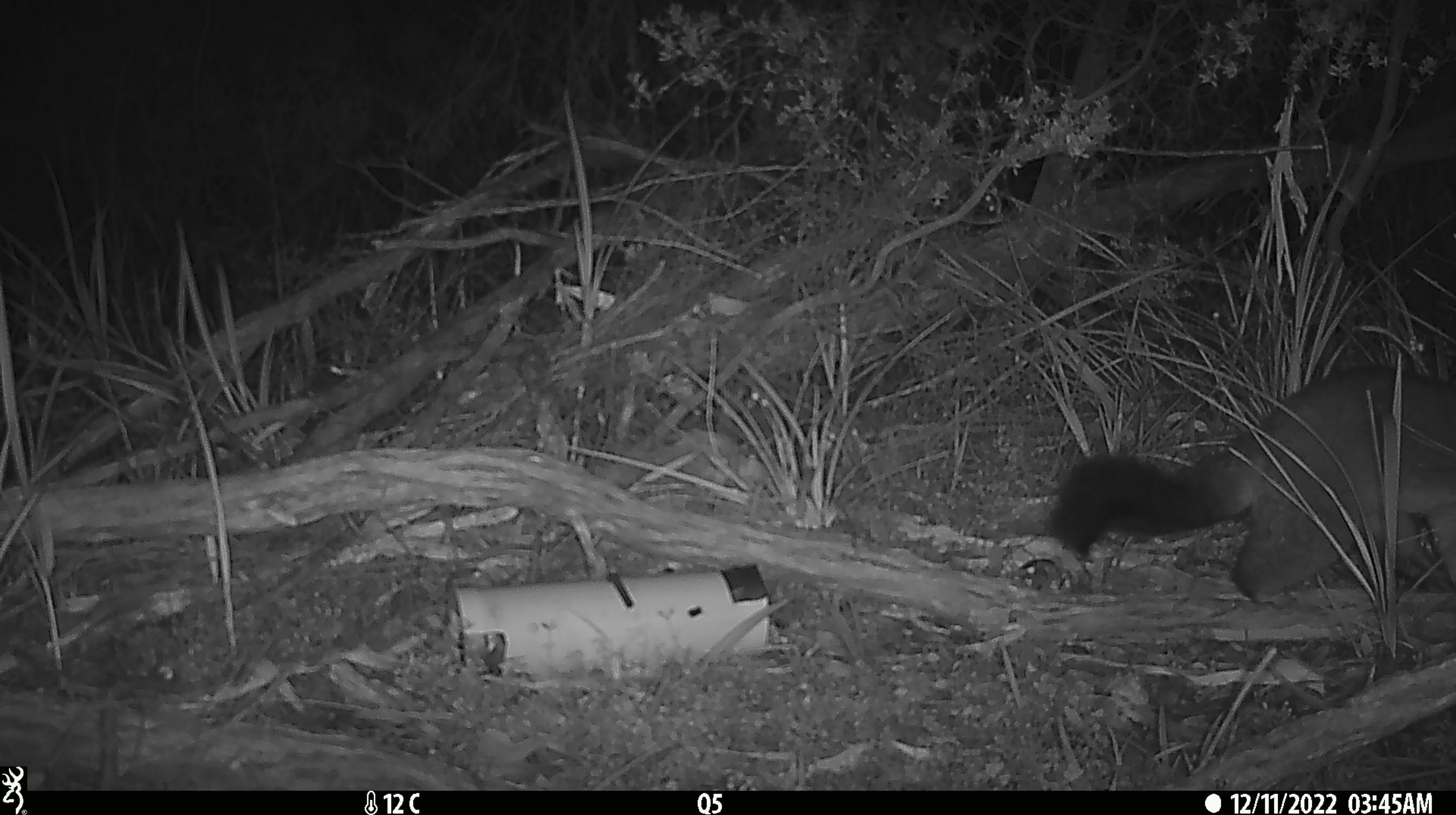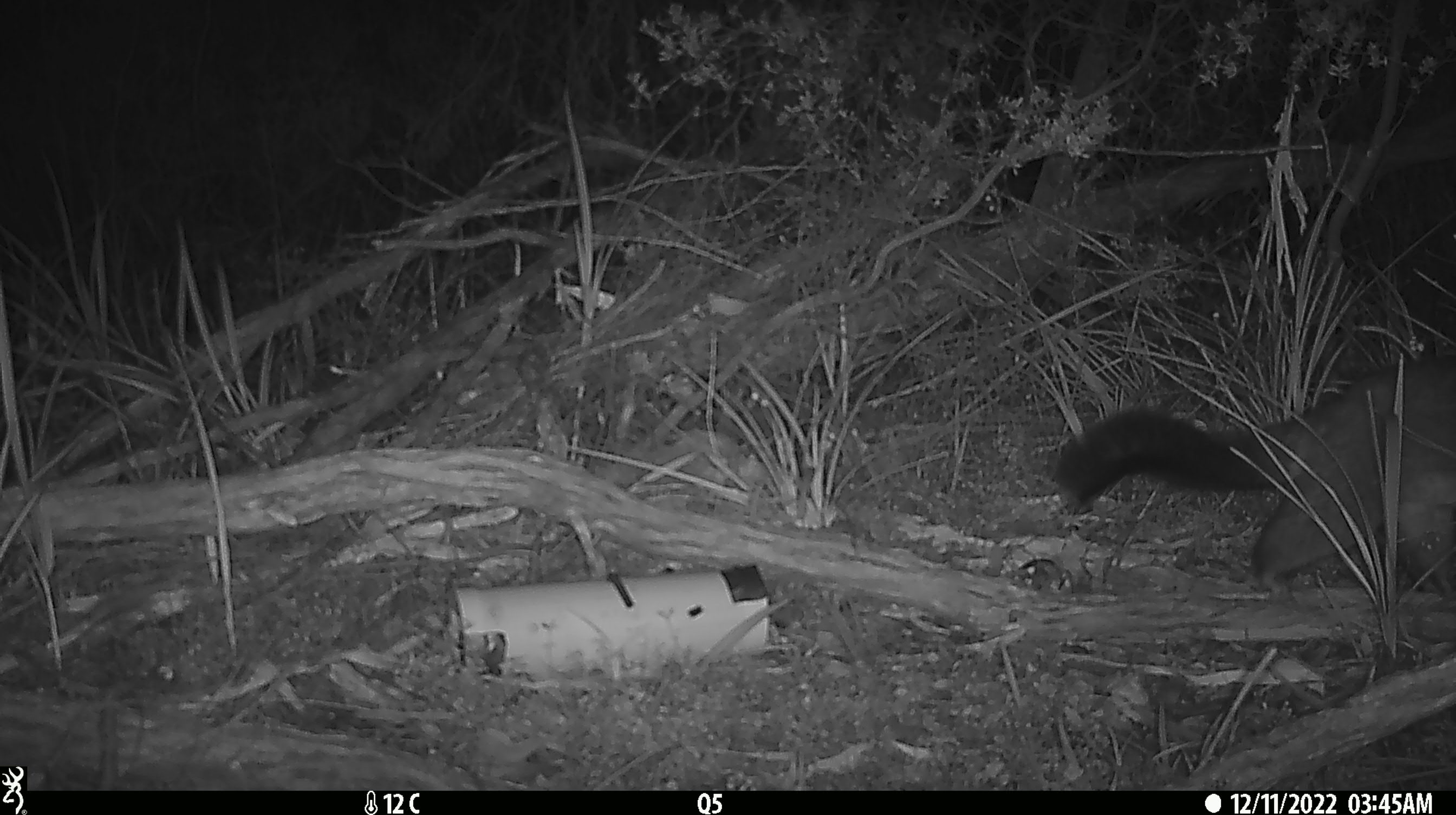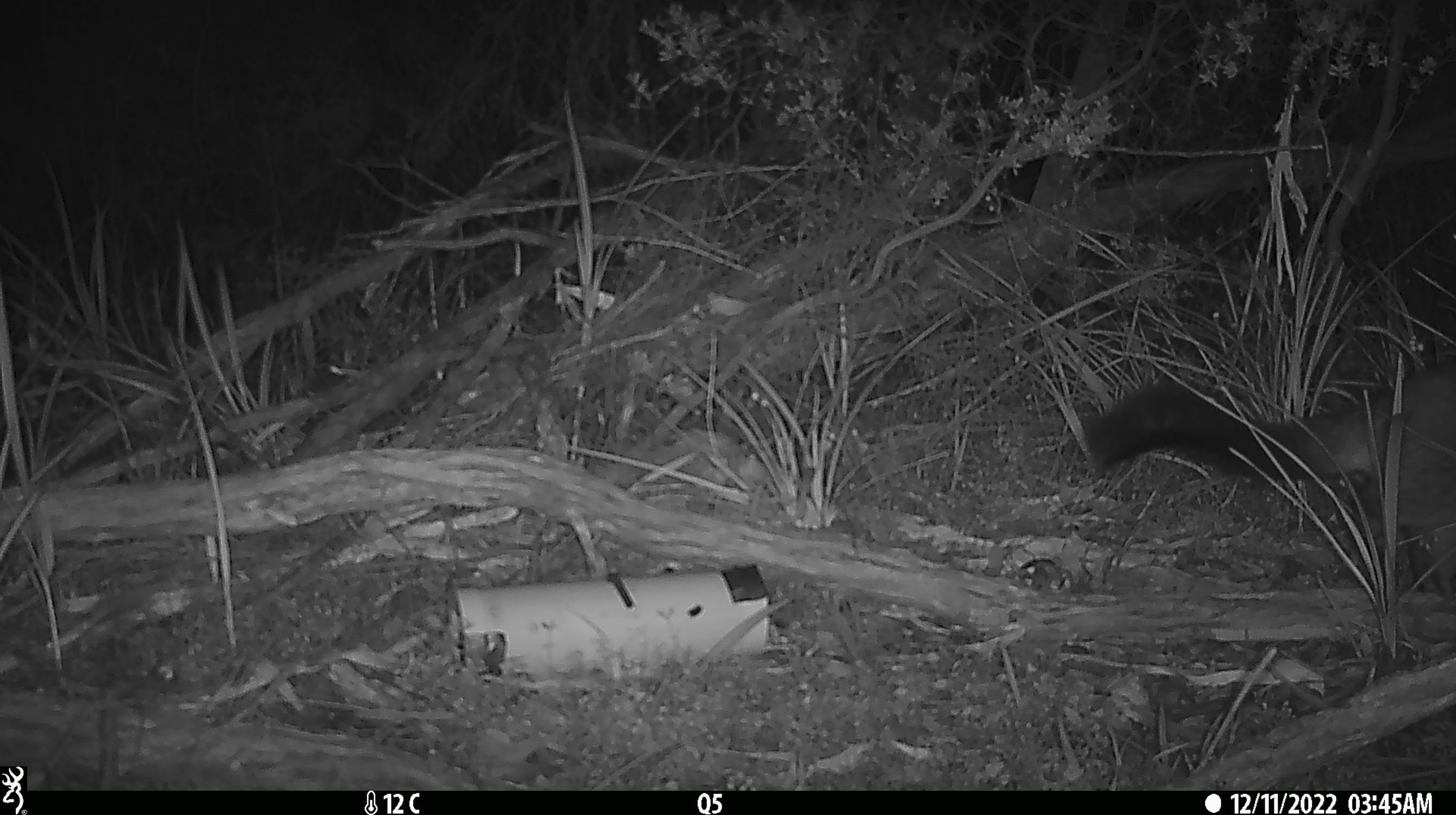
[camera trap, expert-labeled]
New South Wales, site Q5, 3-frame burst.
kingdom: Animalia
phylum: Chordata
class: Mammalia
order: Diprotodontia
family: Phalangeridae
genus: Trichosurus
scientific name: Trichosurus vulpecula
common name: common brushtail possum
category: possum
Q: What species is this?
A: Possum (common brushtail possum) (Trichosurus vulpecula).